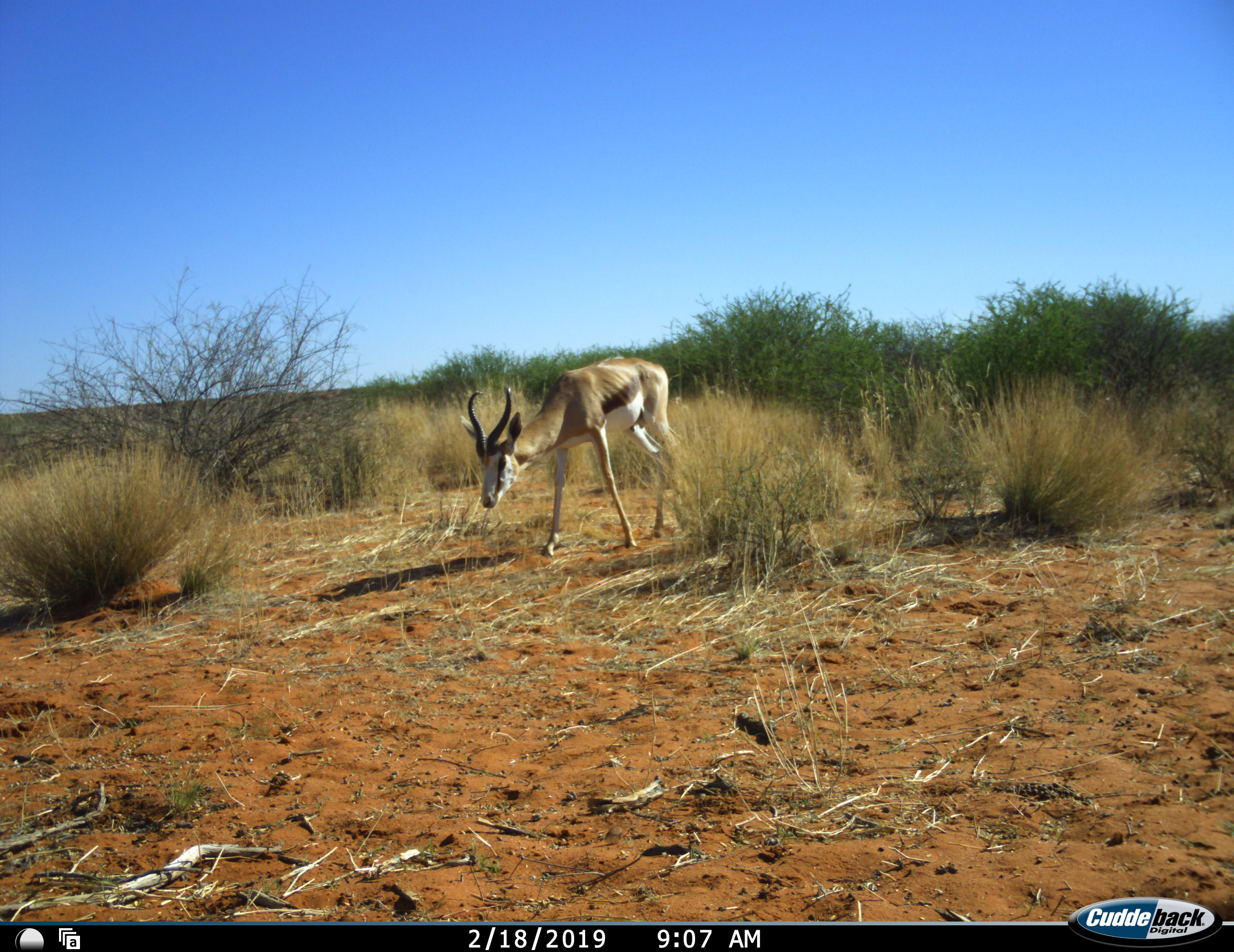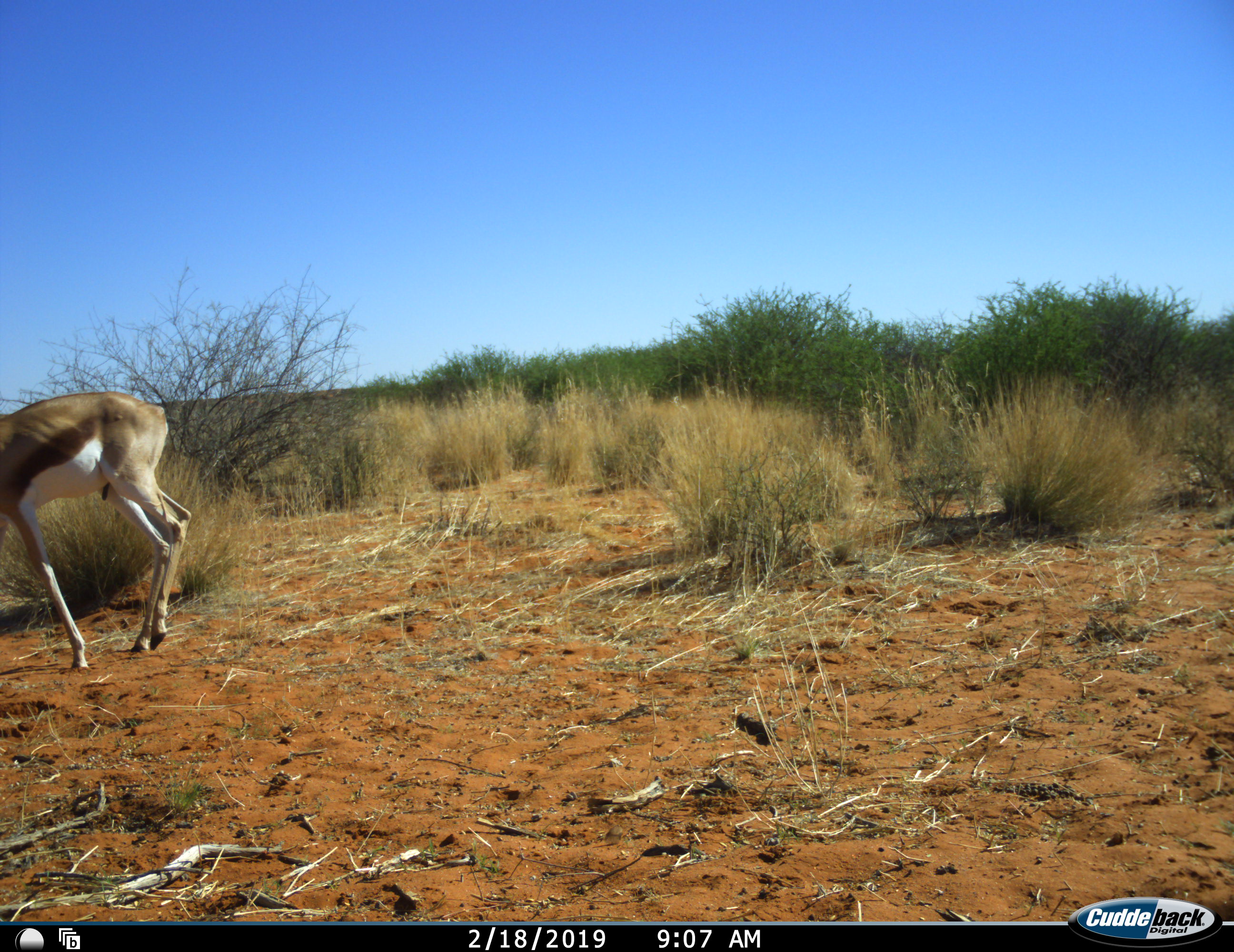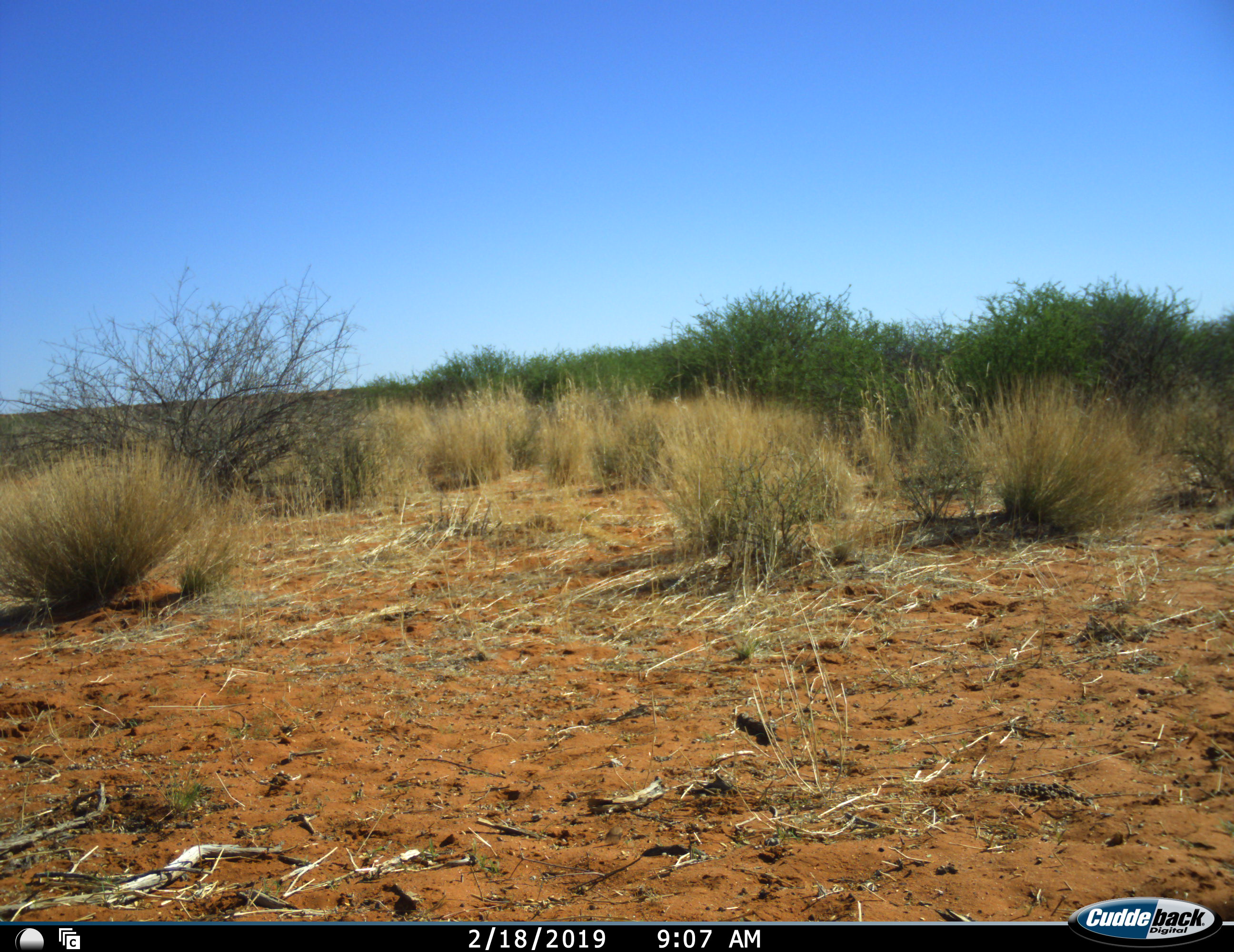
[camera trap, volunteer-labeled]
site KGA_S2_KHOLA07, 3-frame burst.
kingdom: Animalia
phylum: Chordata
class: Mammalia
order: Artiodactyla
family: Bovidae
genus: Antidorcas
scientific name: Antidorcas marsupialis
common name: springbok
Springbok (Antidorcas marsupialis), count 1. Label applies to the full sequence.